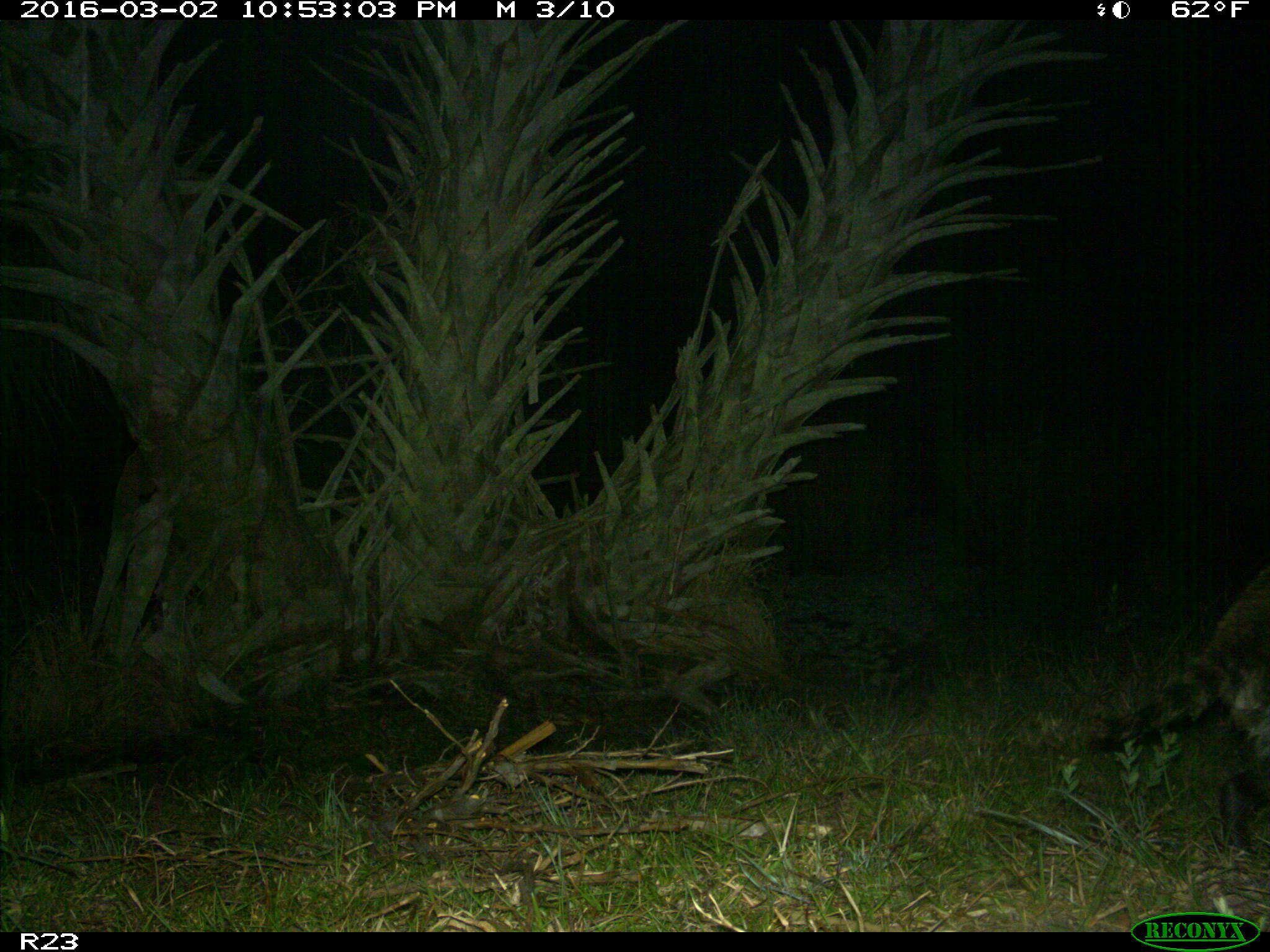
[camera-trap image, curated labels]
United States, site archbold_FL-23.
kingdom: Animalia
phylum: Chordata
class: Mammalia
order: Carnivora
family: Procyonidae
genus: Procyon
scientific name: Procyon lotor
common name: common raccoon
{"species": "Procyon lotor (common raccoon)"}